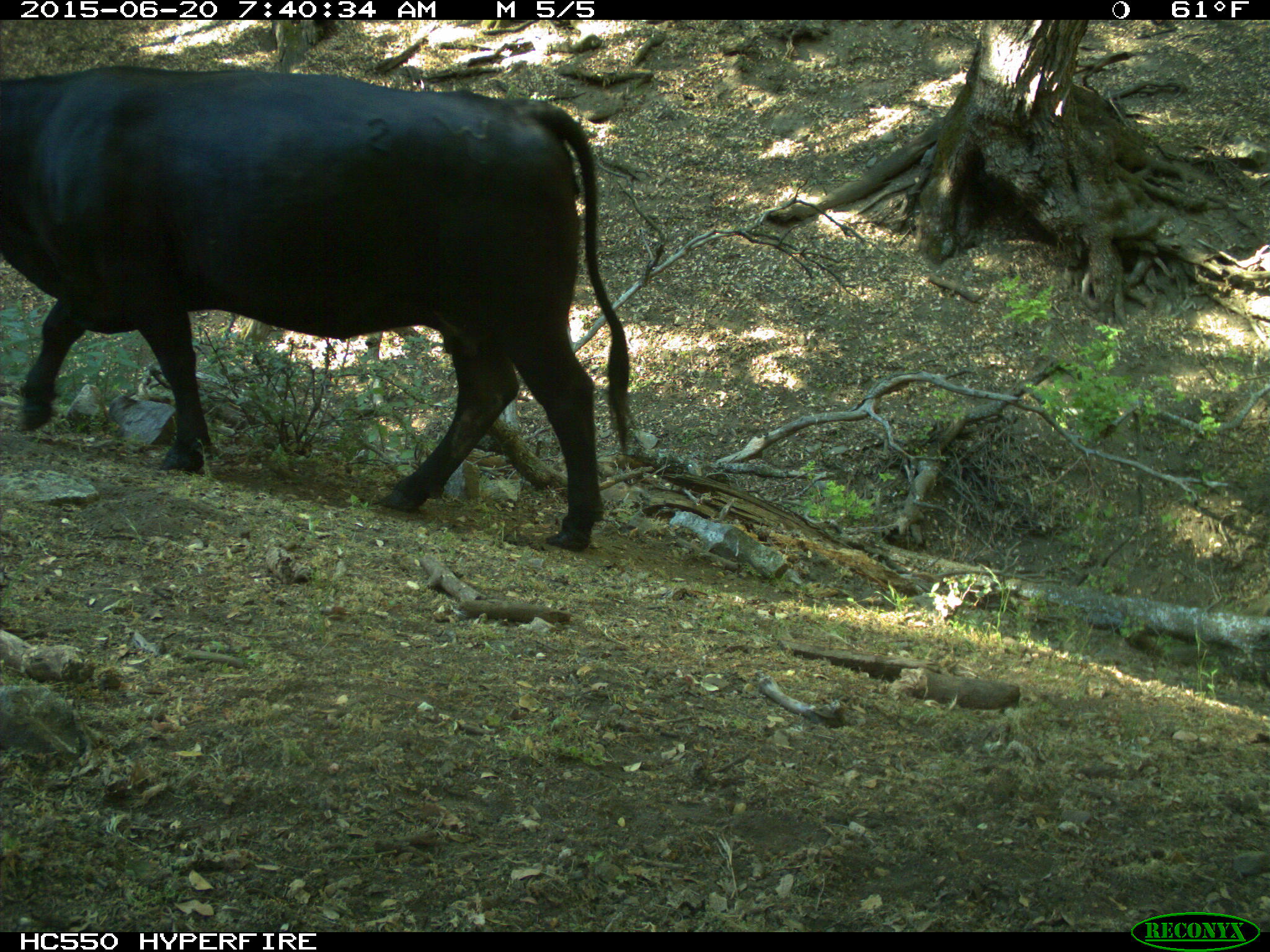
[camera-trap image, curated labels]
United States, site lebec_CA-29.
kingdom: Animalia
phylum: Chordata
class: Mammalia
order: Artiodactyla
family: Bovidae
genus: Bos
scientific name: Bos taurus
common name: domestic cow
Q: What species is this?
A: Bos taurus (domestic cow).